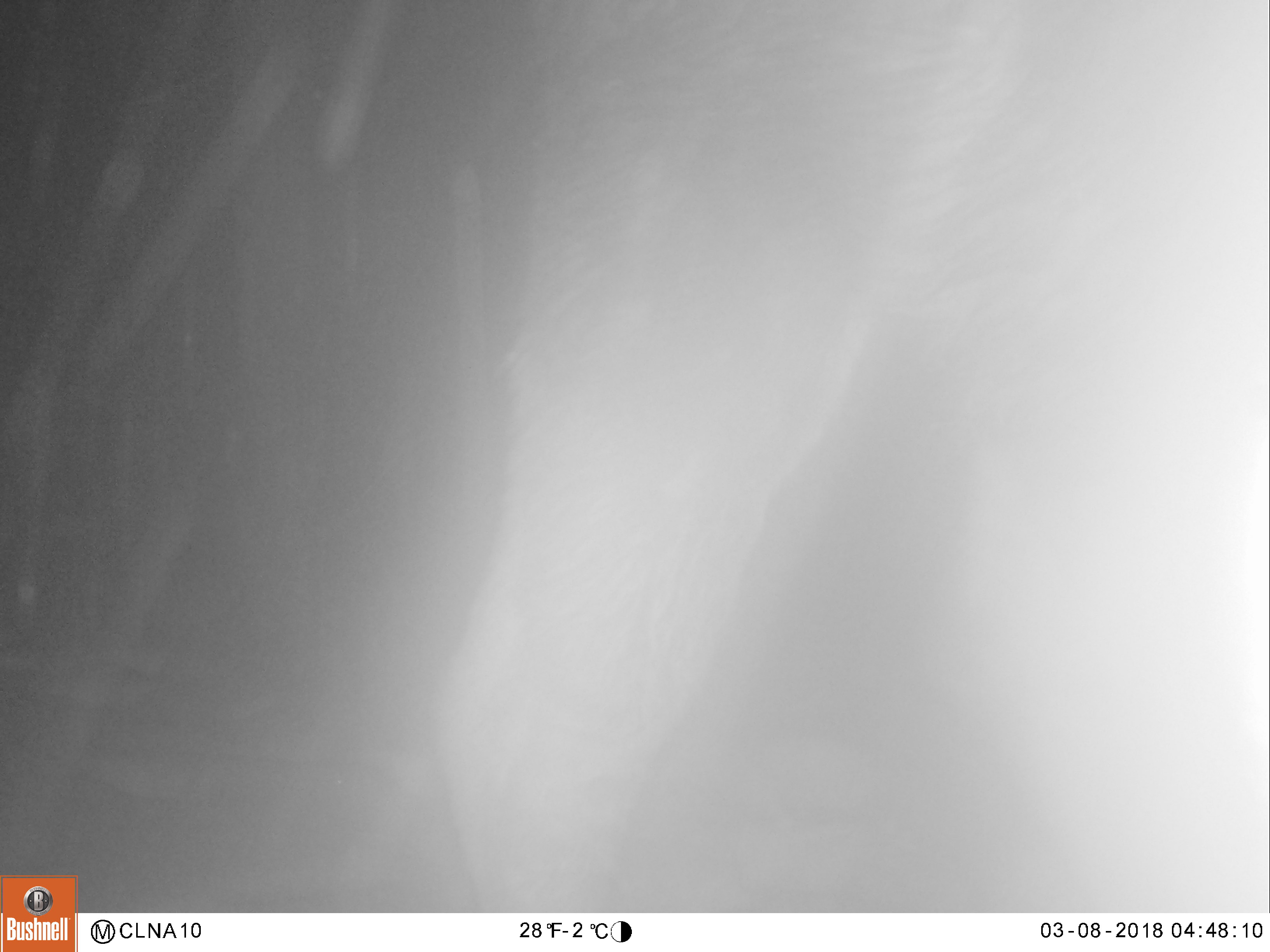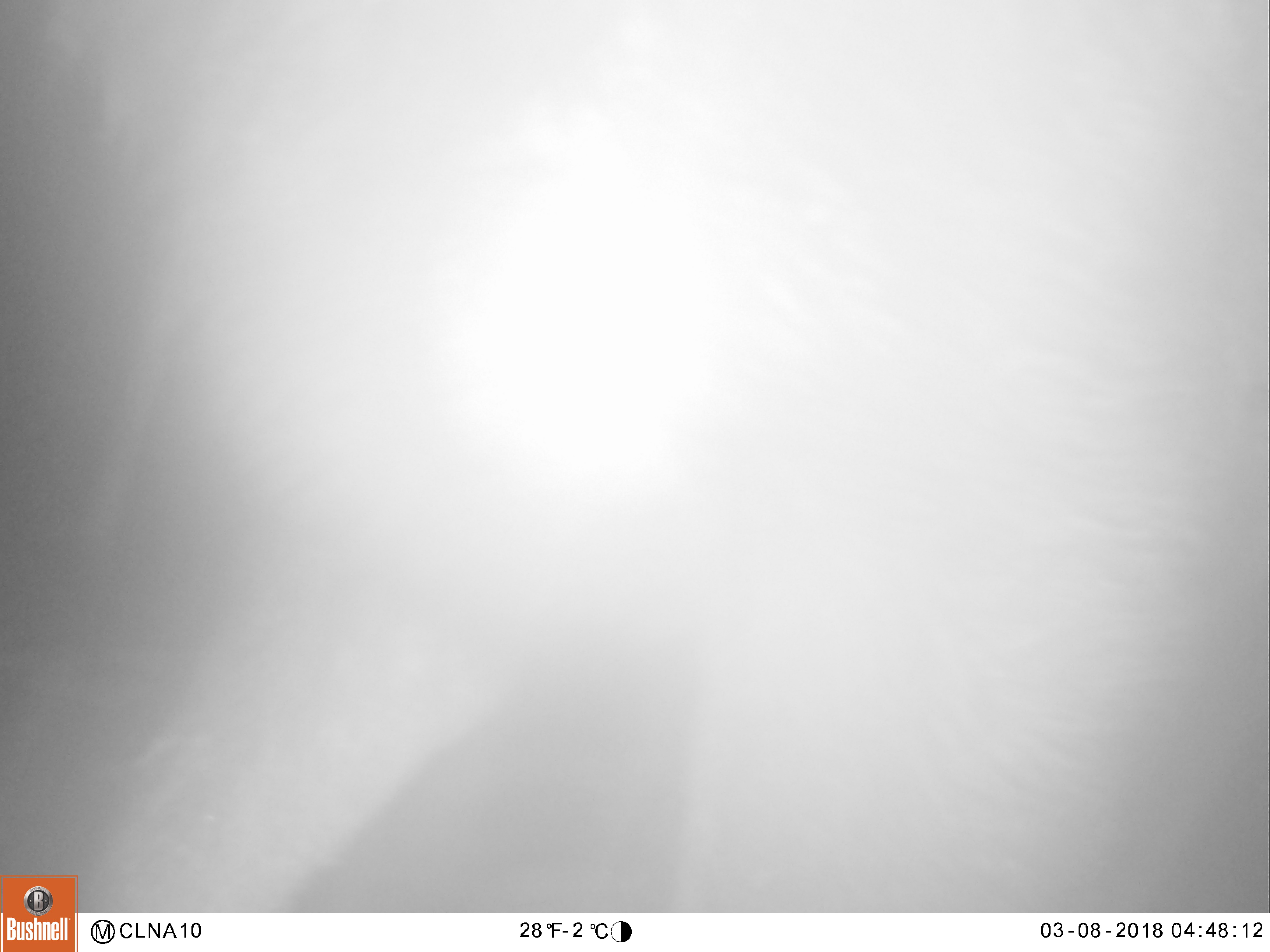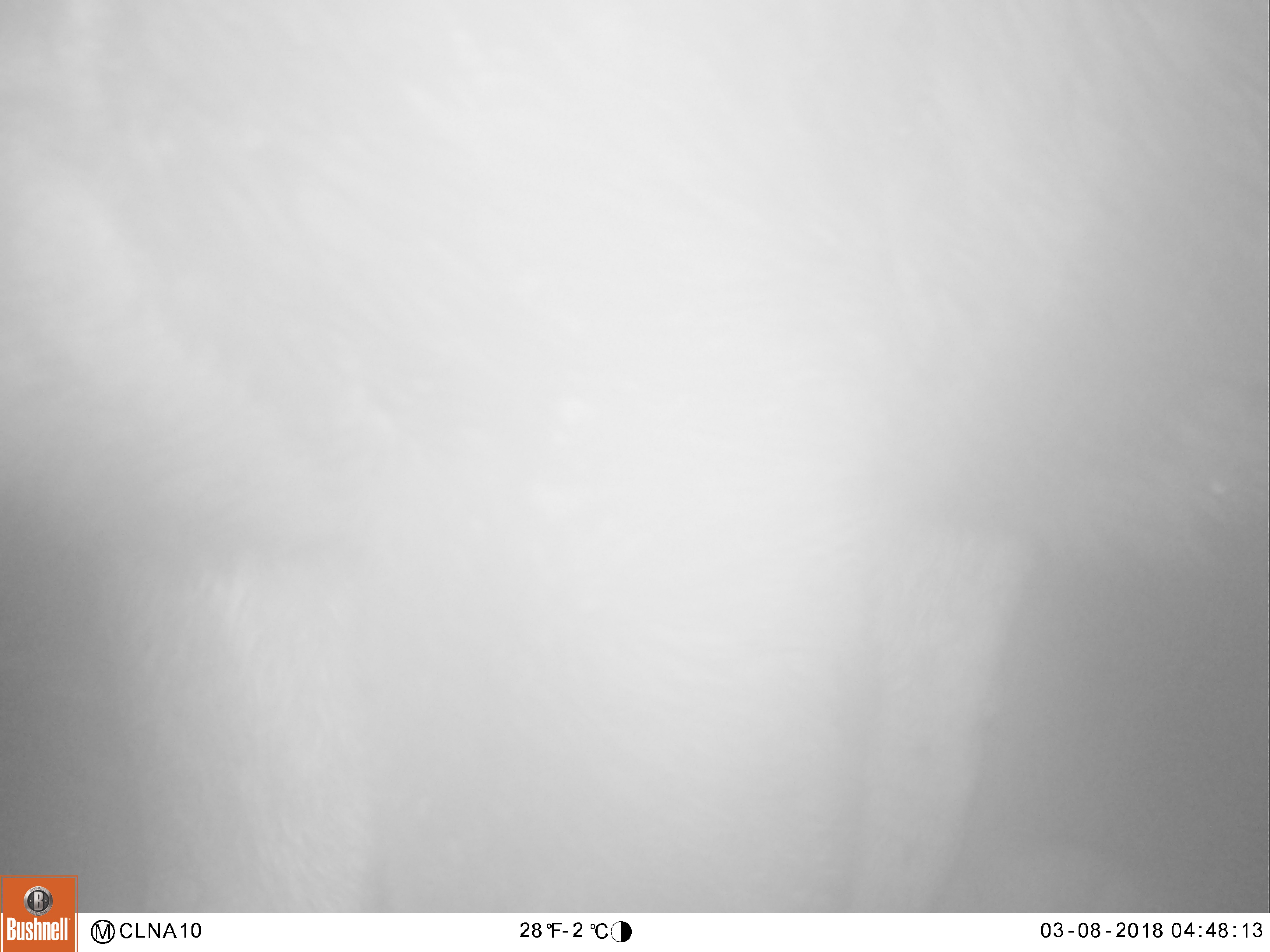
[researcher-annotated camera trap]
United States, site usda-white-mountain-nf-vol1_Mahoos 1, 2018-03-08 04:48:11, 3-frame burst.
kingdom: Animalia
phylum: Chordata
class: Mammalia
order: Artiodactyla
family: Cervidae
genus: Alces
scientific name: Alces alces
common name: moose